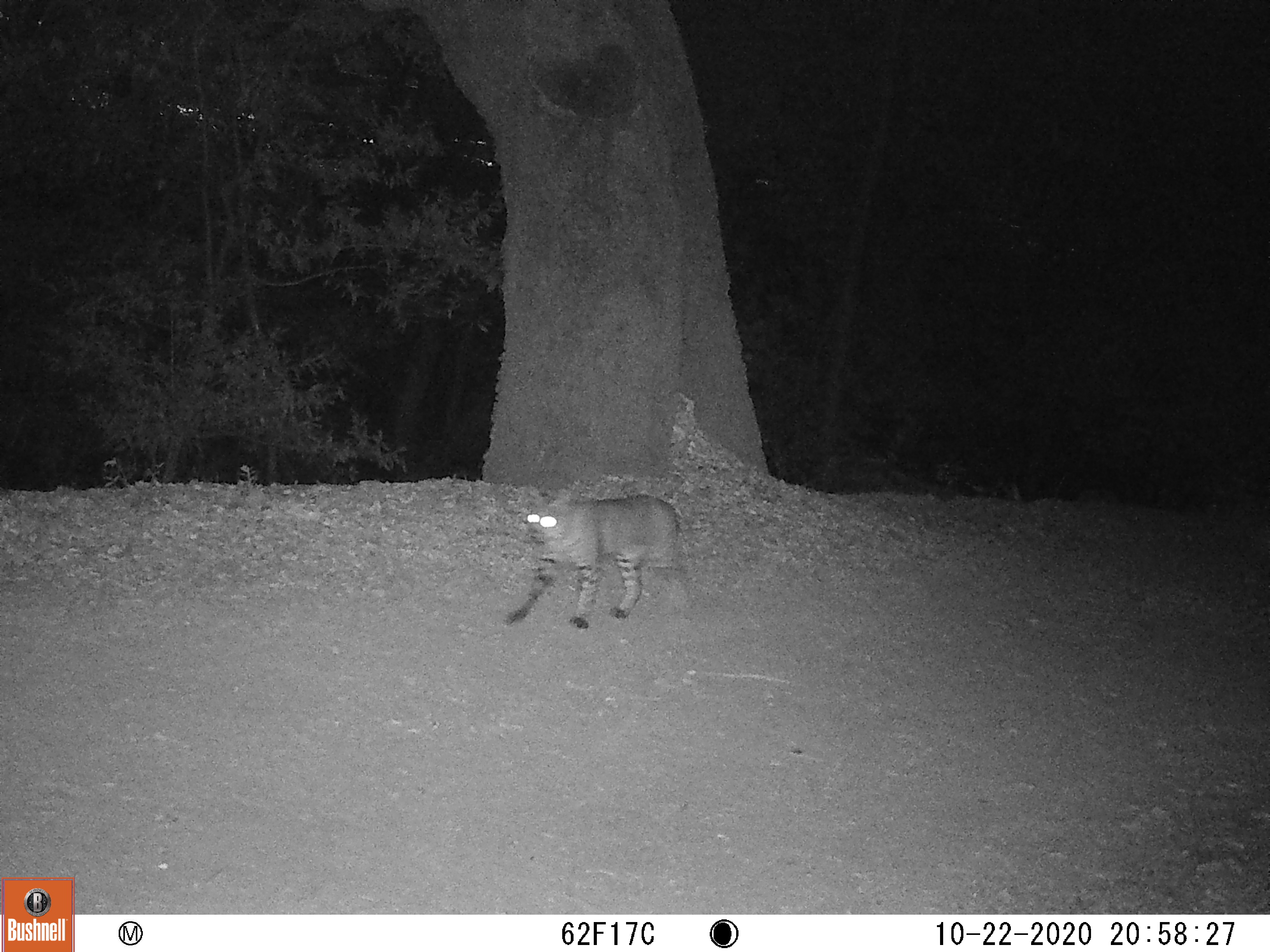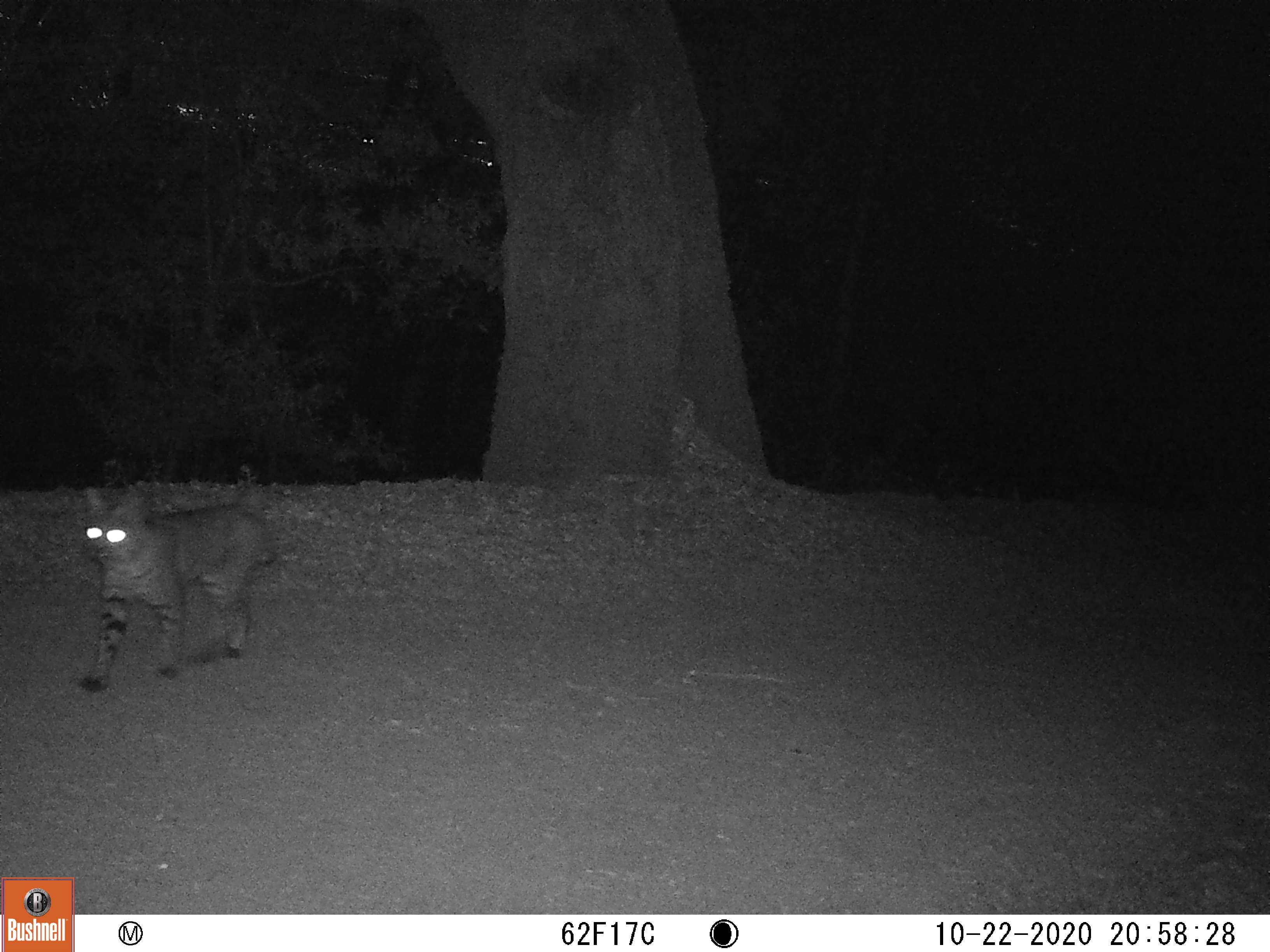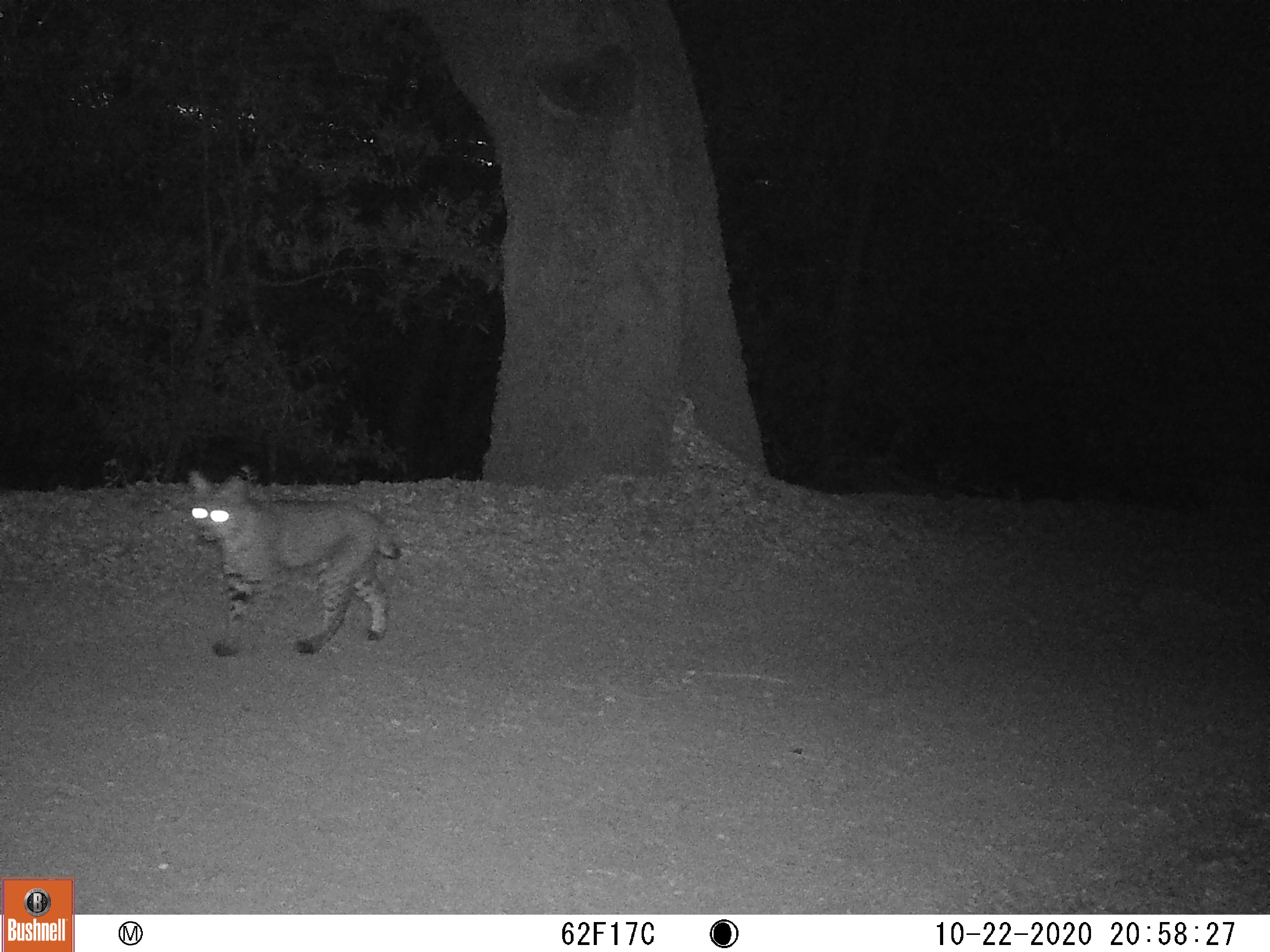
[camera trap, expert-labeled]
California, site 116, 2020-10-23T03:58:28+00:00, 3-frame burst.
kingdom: Animalia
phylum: Chordata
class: Mammalia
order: Carnivora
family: Felidae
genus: Lynx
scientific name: Lynx rufus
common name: bobcat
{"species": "bobcat (Lynx rufus)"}